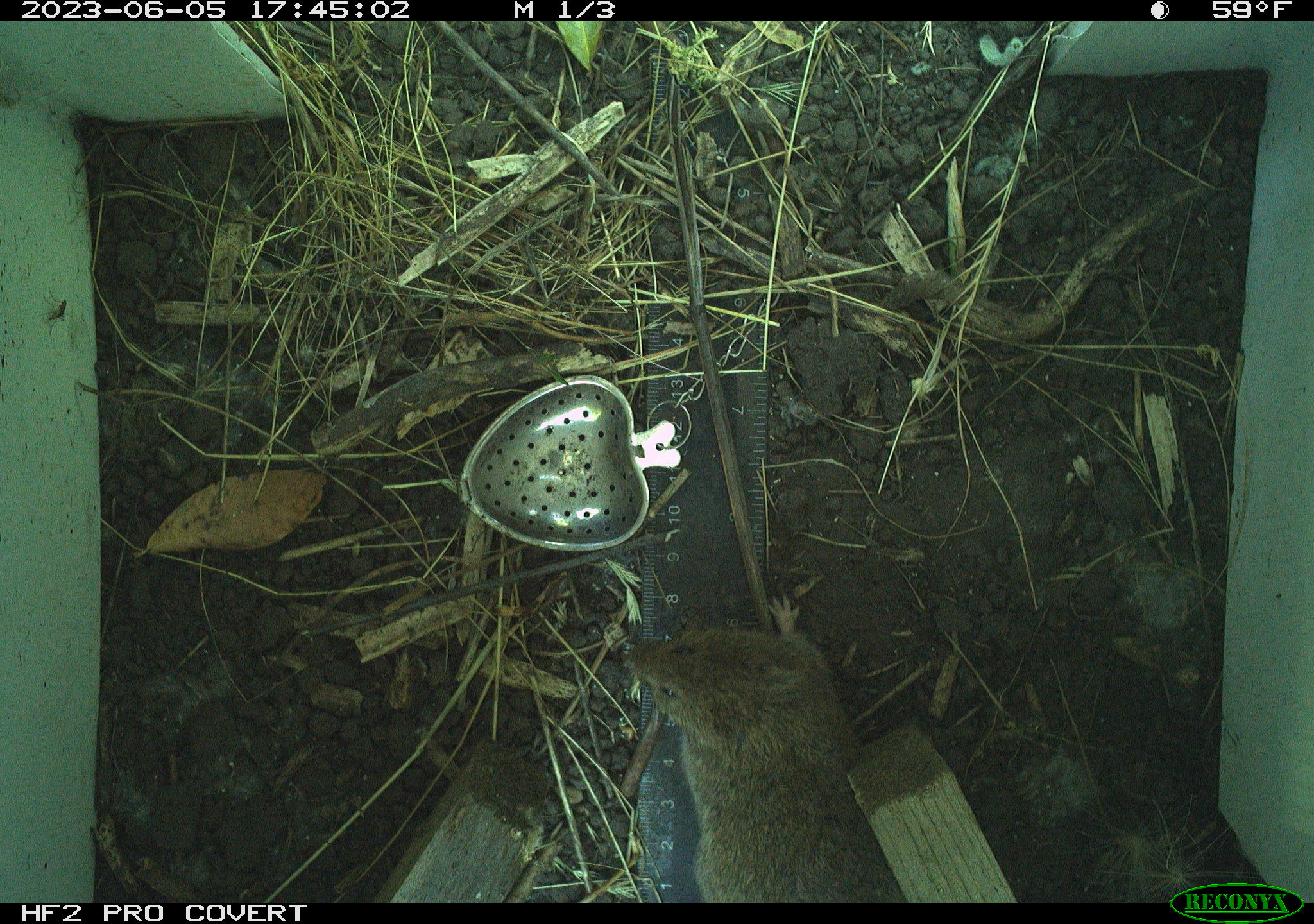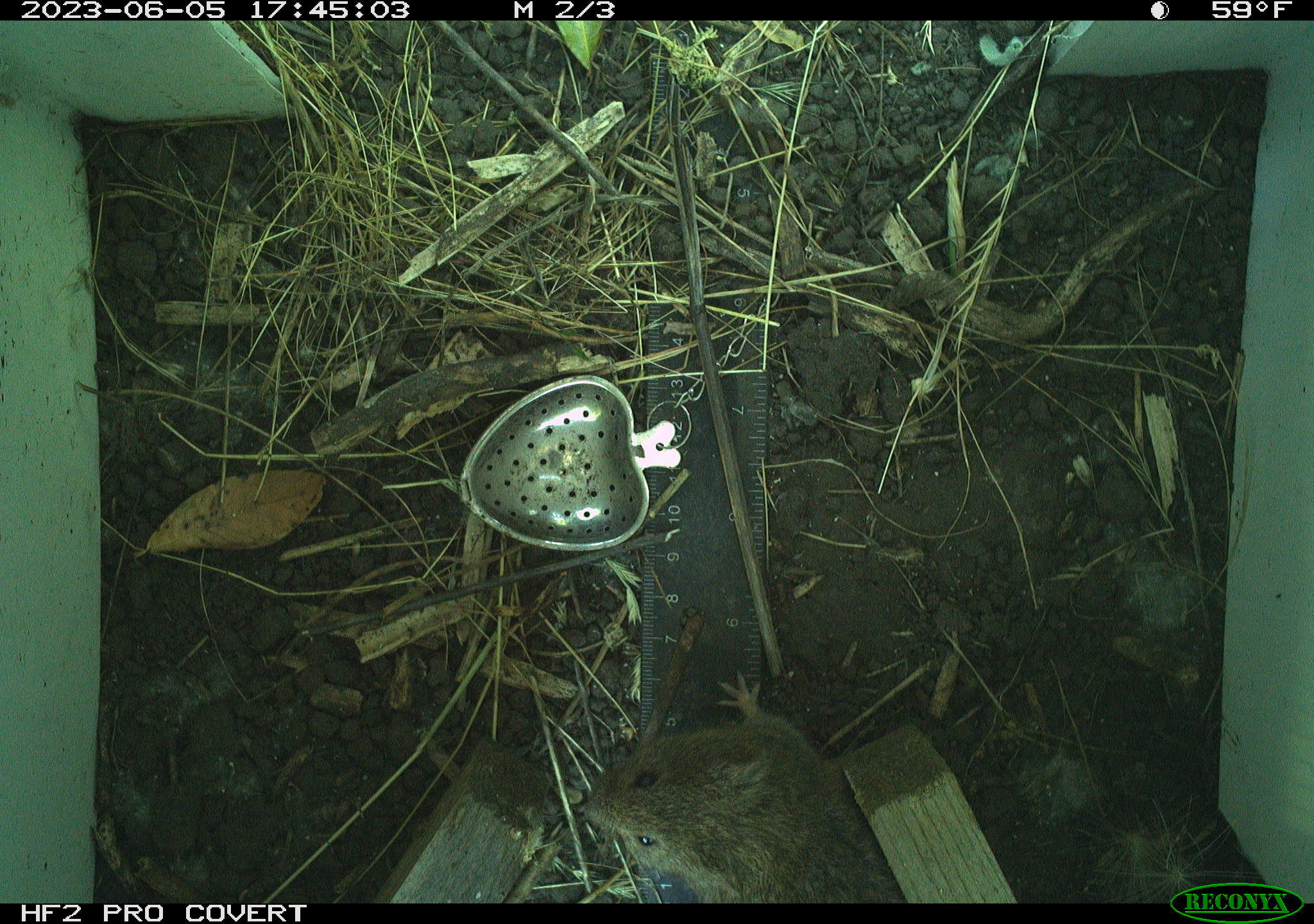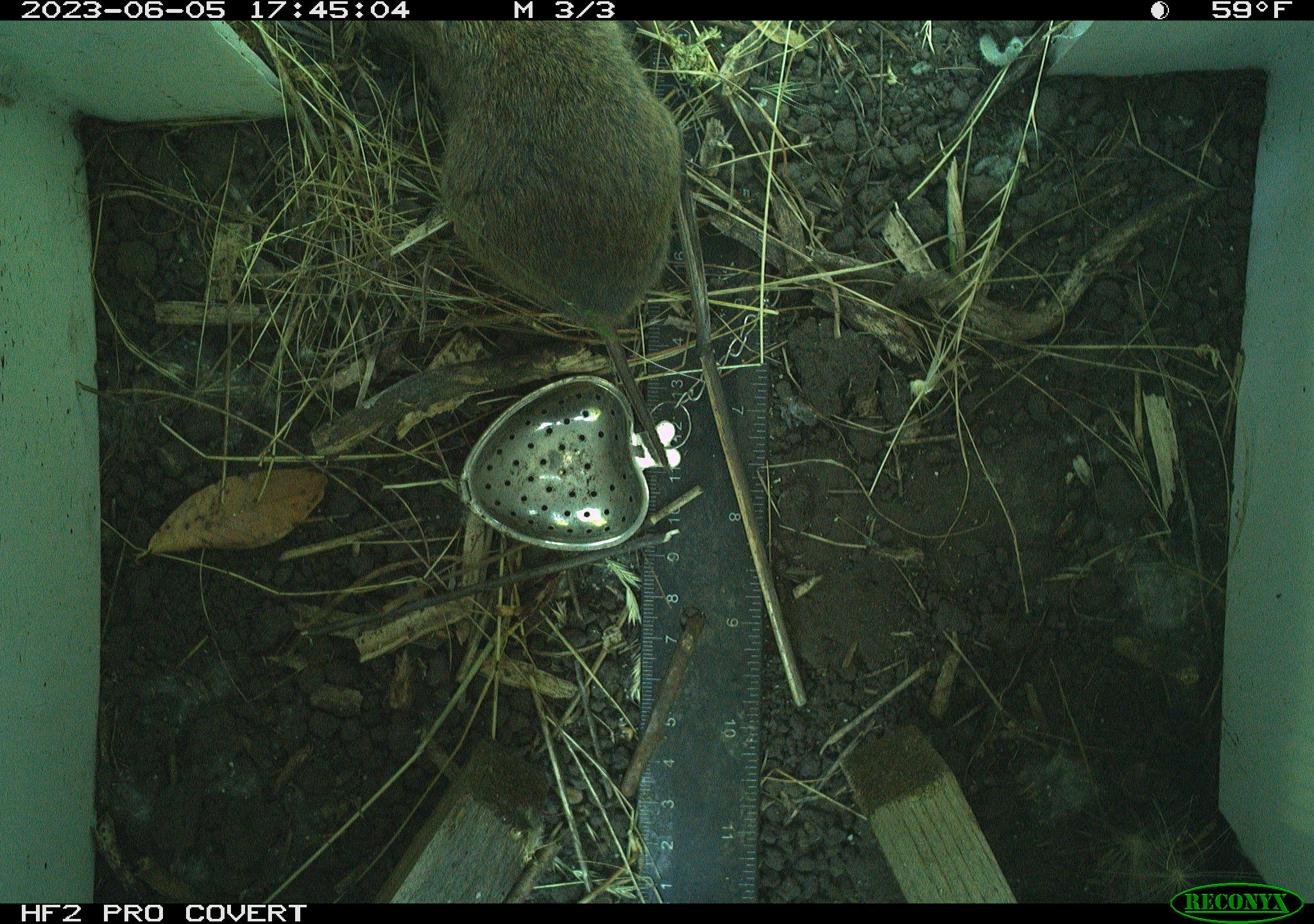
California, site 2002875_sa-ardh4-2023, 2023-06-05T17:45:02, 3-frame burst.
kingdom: Animalia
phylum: Chordata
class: Mammalia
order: Rodentia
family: Cricetidae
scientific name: Arvicolinae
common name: voles, lemmings, and muskrats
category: arvicolinae subfamily